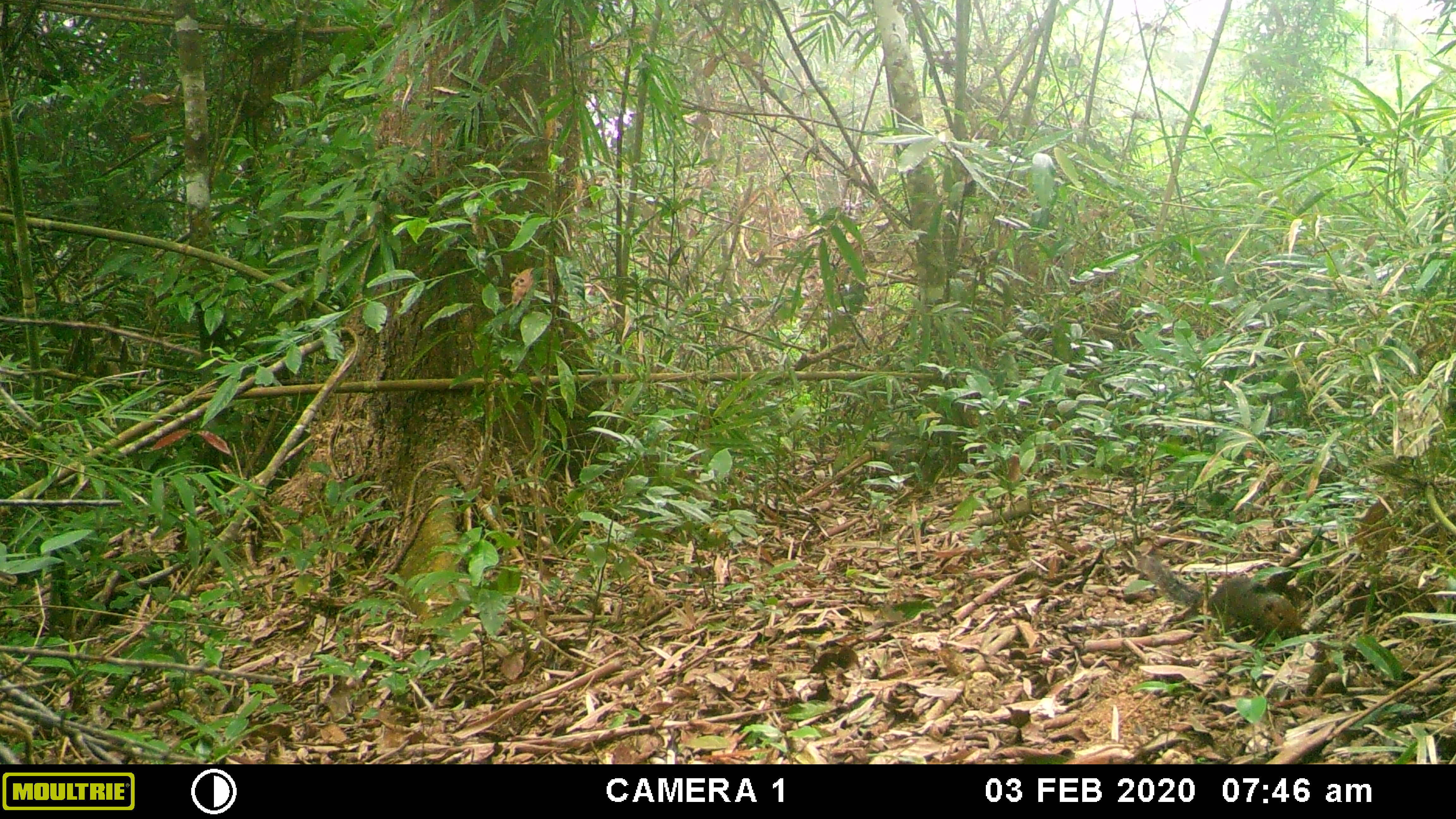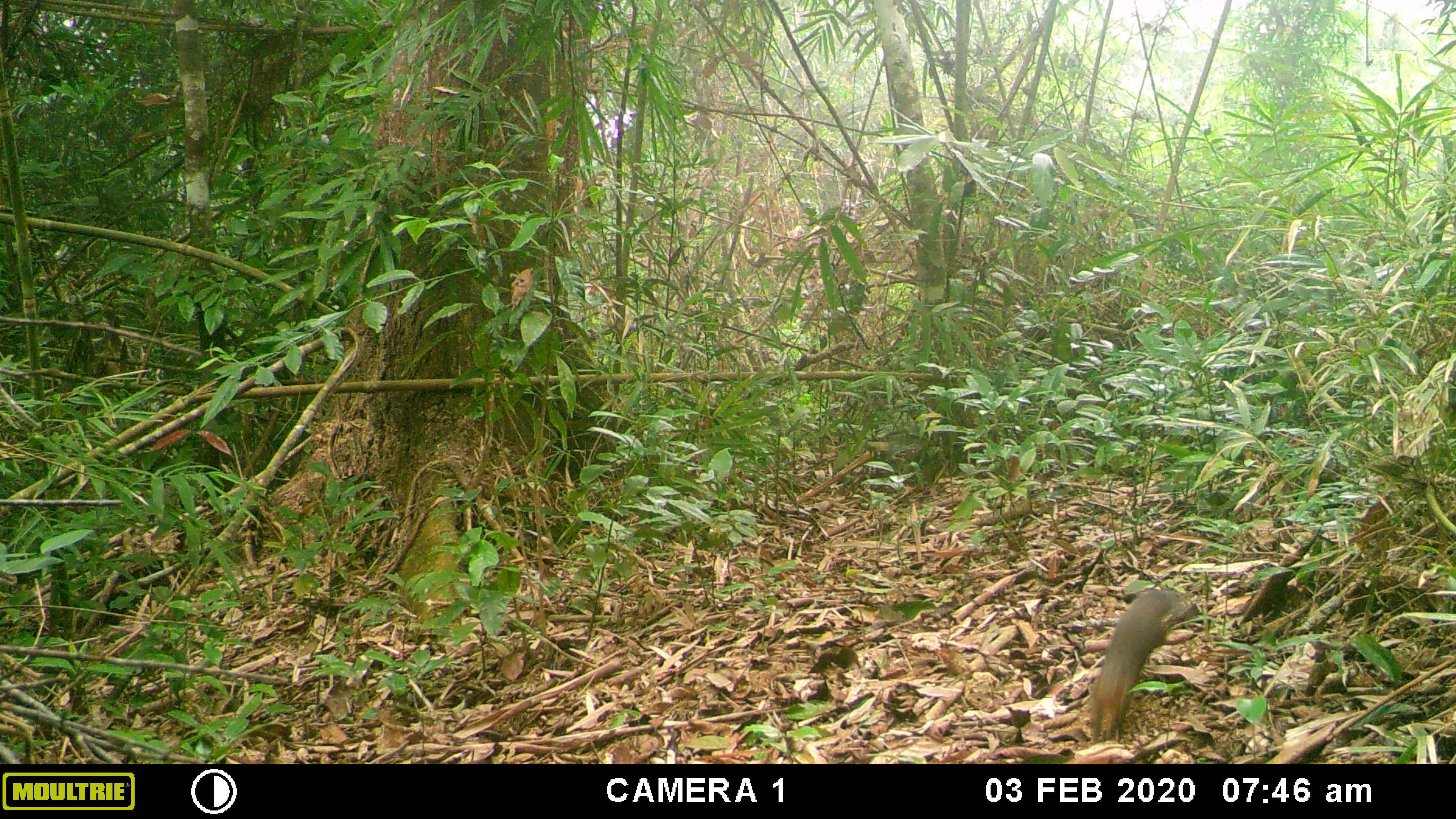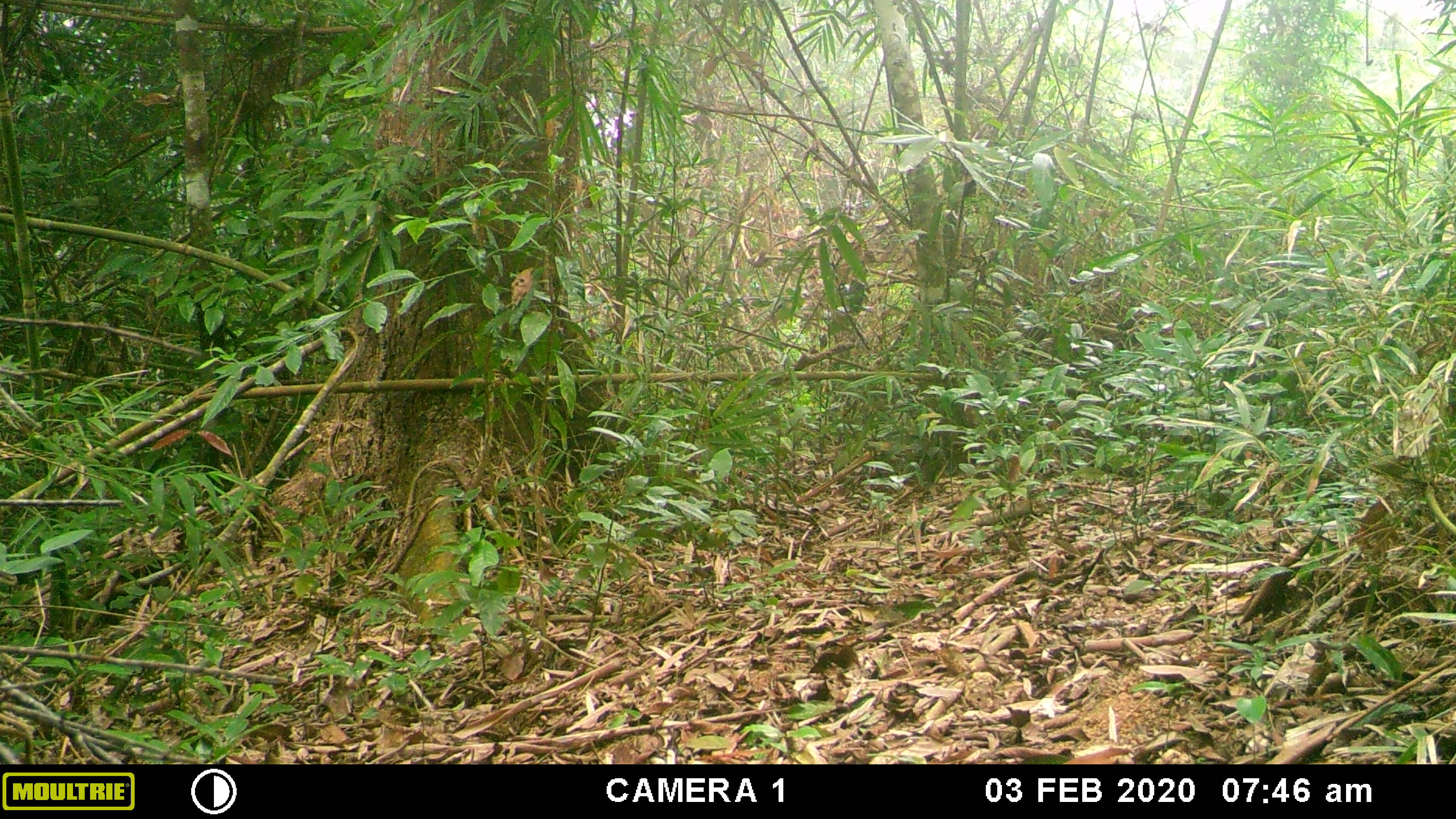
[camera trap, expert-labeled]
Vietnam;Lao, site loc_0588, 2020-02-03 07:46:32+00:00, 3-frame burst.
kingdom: Animalia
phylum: Chordata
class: Mammalia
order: Rodentia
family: Sciuridae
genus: Dremomys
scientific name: Dremomys rufigenis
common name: red-cheeked squirrel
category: red cheeked squirrel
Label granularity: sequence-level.